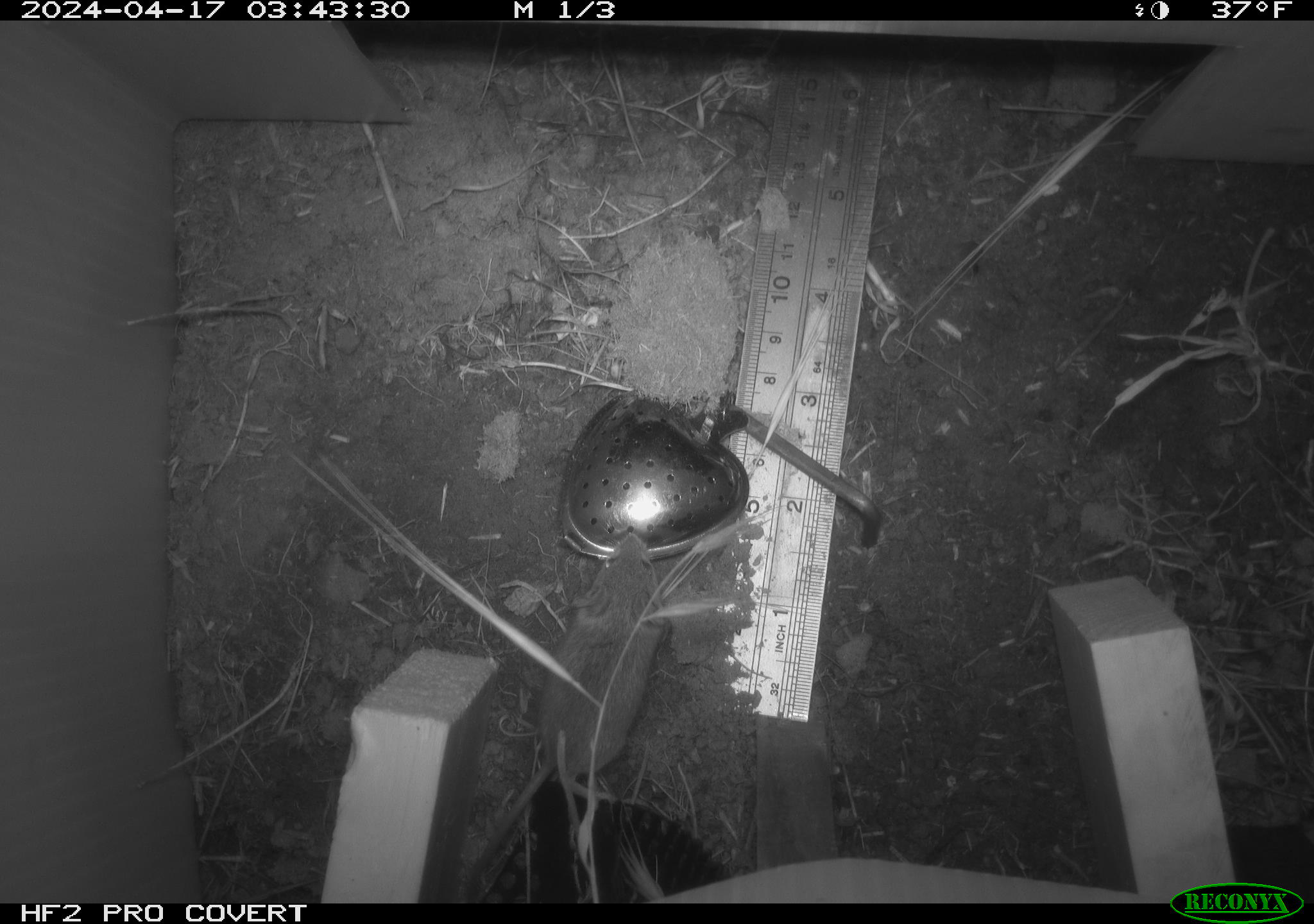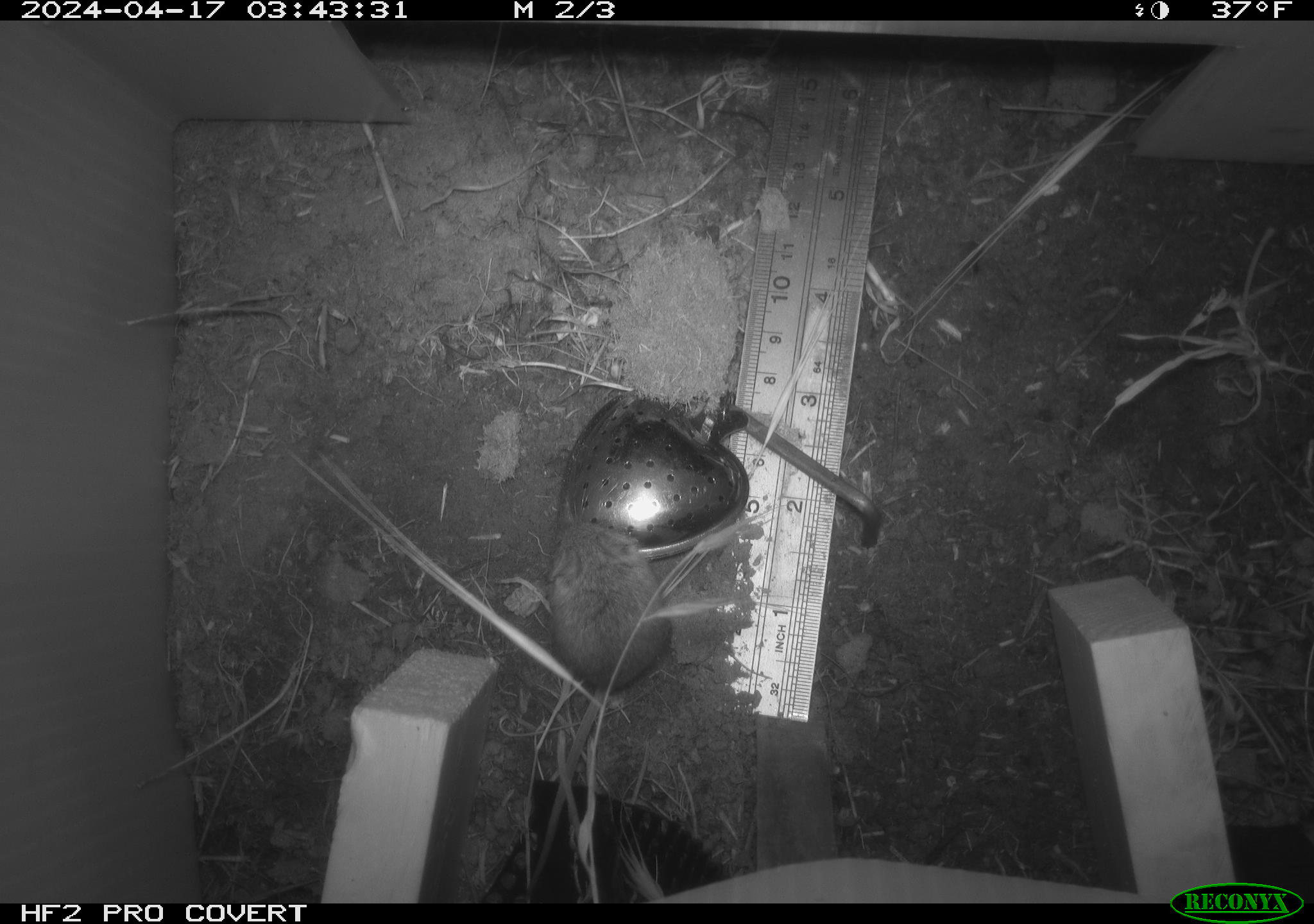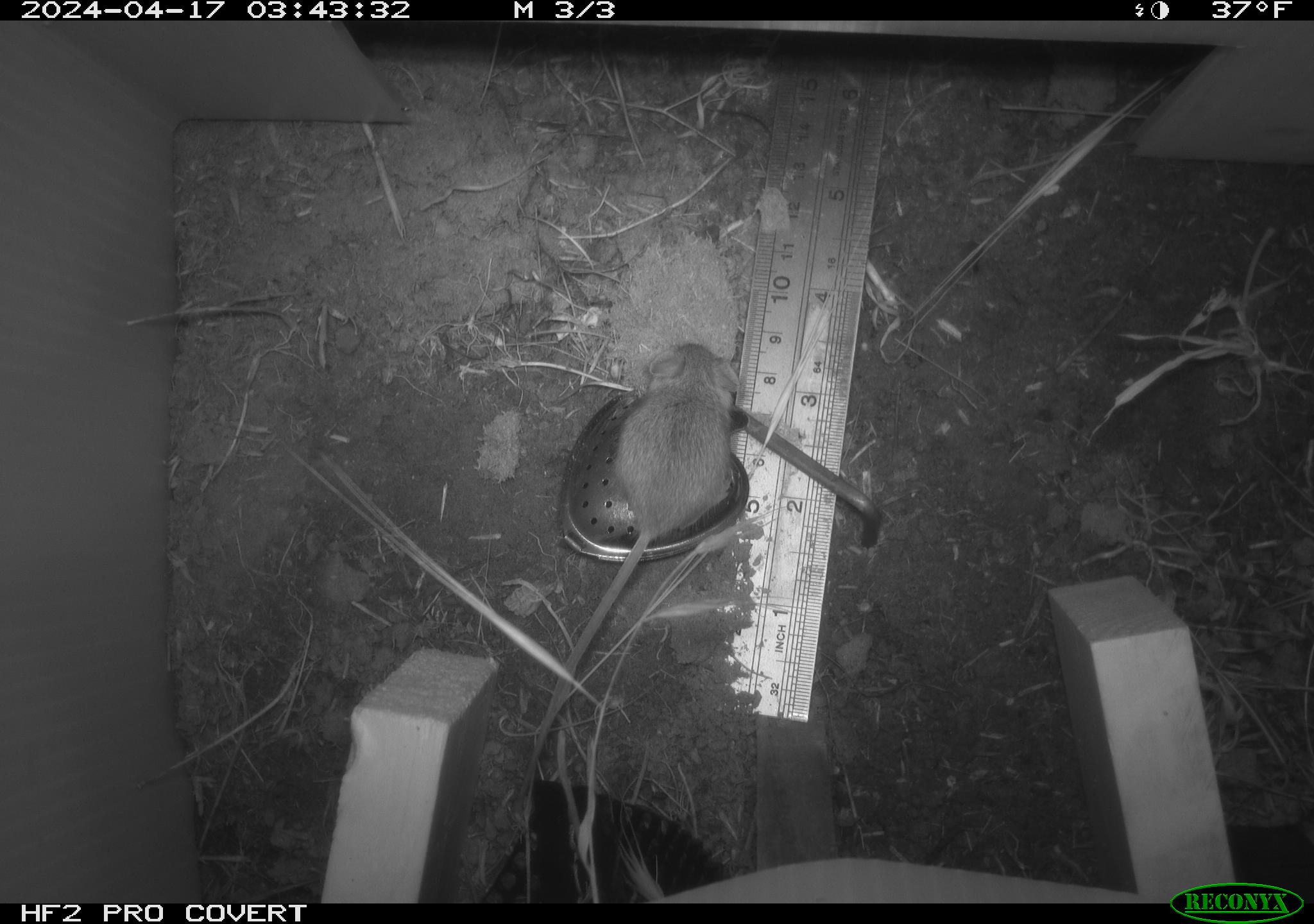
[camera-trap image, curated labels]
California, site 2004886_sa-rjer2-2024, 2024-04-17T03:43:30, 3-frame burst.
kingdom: Animalia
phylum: Chordata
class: Mammalia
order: Rodentia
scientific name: Rodentia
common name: mouse species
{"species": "mouse species (Rodentia)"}